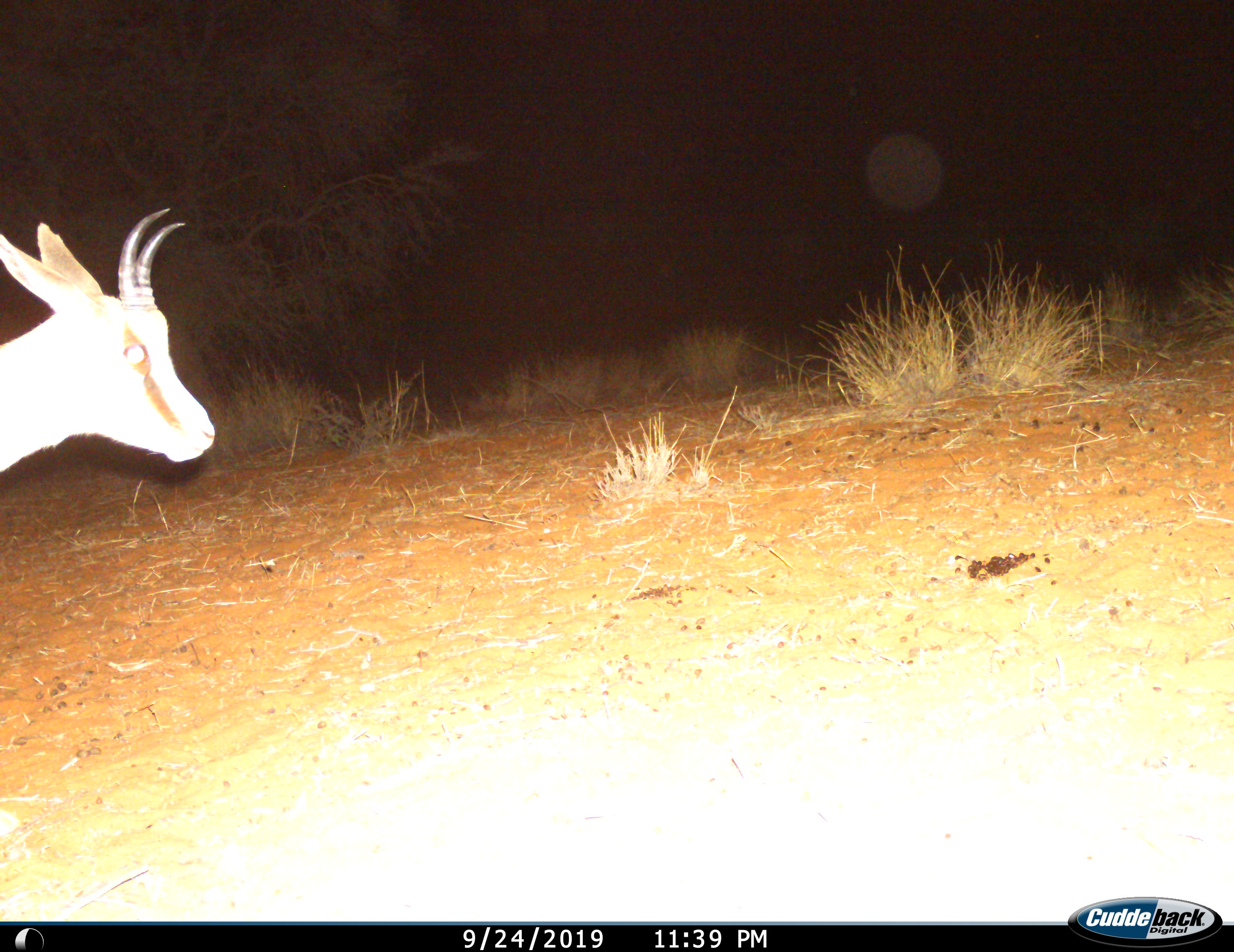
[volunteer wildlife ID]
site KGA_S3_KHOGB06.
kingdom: Animalia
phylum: Chordata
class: Mammalia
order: Artiodactyla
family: Bovidae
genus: Antidorcas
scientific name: Antidorcas marsupialis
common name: springbok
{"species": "springbok (Antidorcas marsupialis)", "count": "1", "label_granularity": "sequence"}